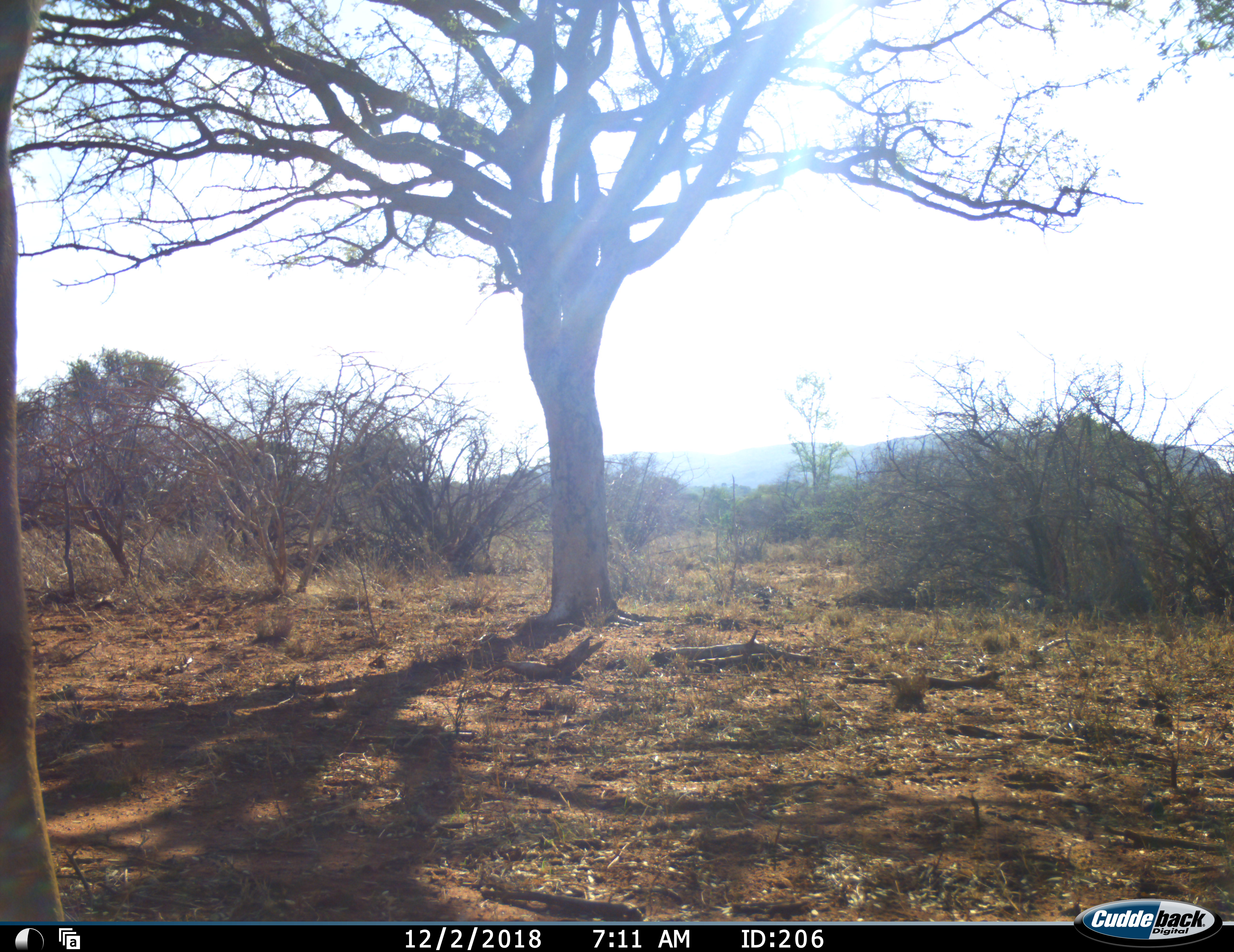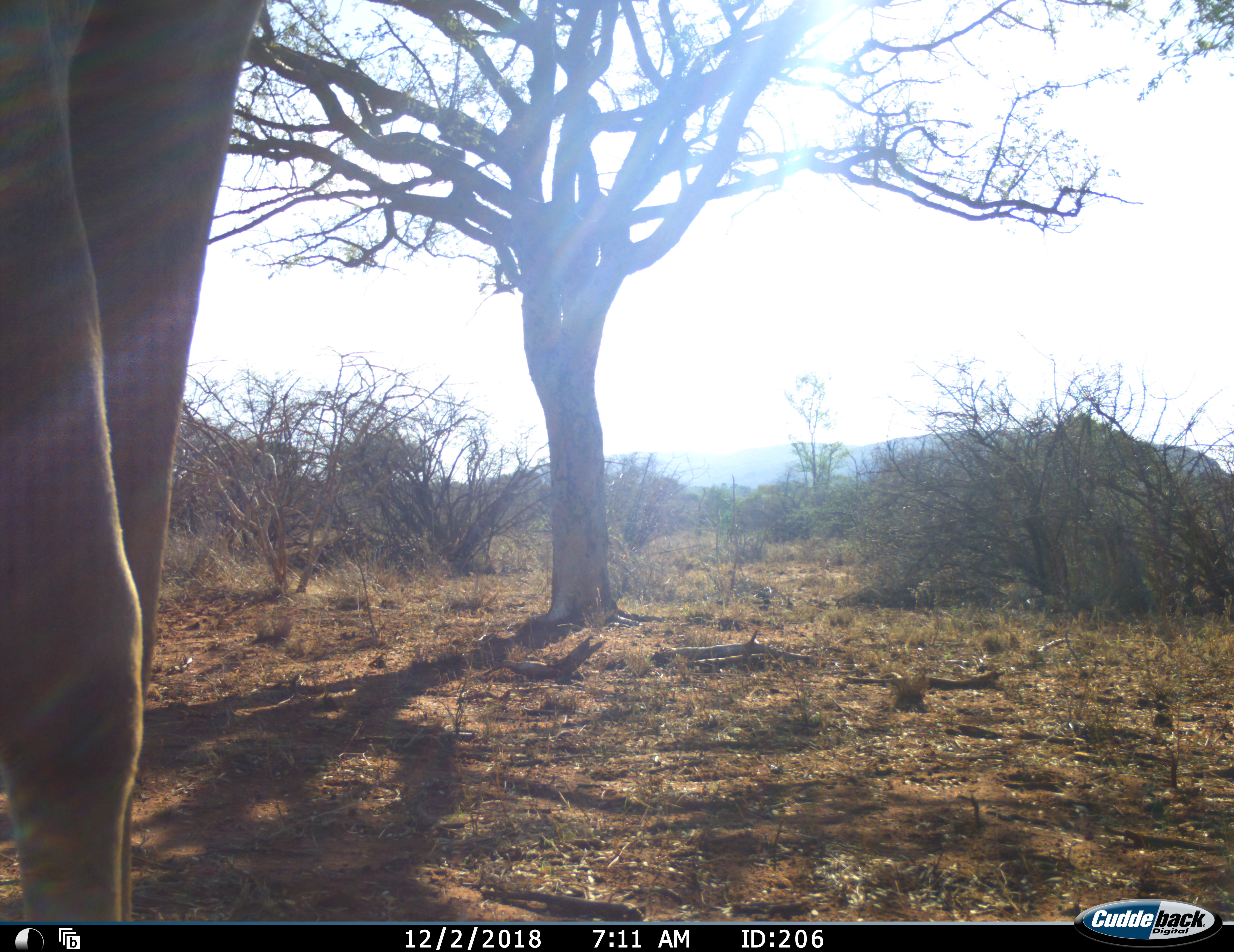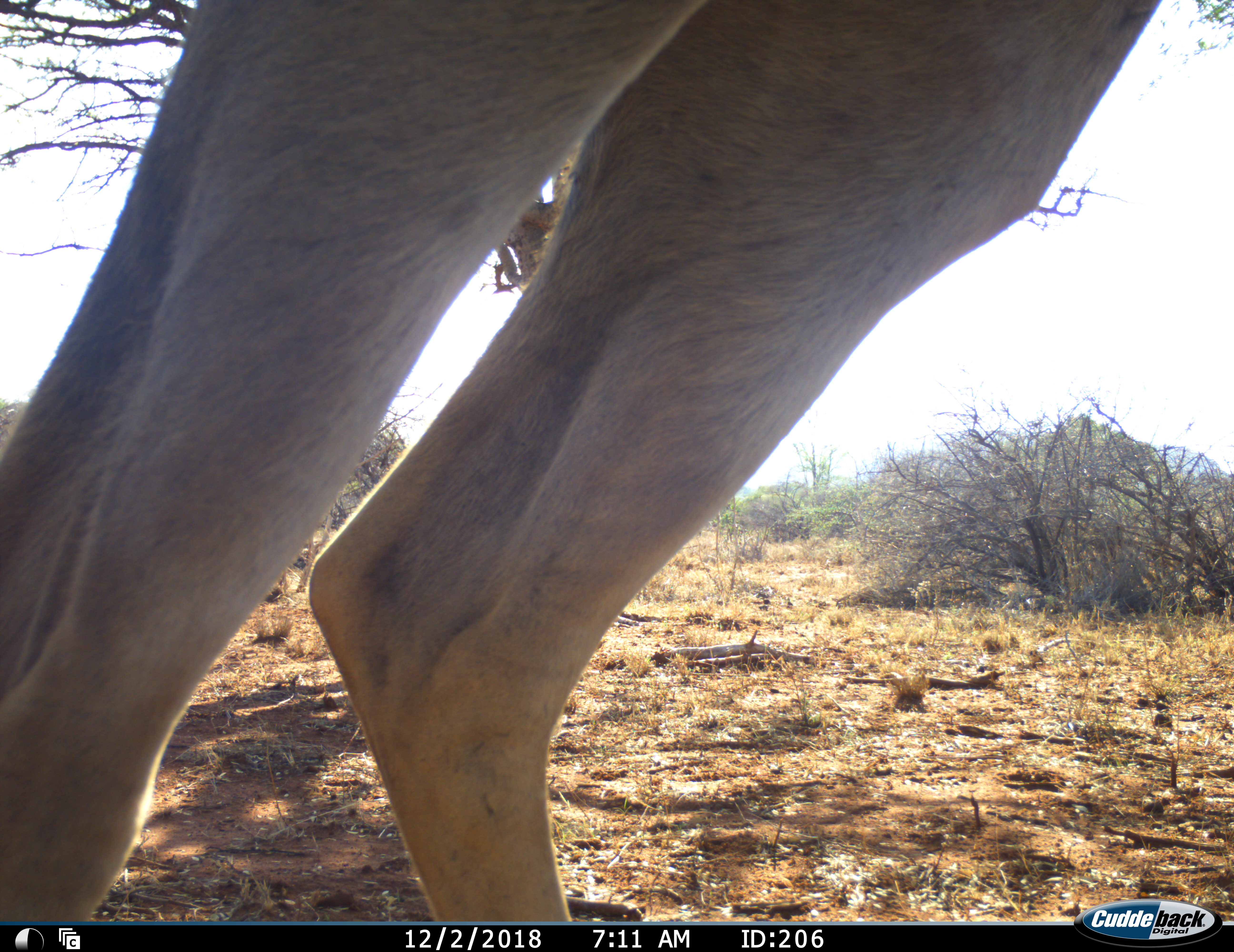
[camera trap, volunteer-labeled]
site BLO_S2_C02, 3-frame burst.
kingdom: Animalia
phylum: Chordata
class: Mammalia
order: Artiodactyla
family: Bovidae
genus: Aepyceros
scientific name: Aepyceros melampus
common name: impala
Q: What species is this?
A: Impala (Aepyceros melampus).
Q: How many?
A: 1.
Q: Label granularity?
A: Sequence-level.